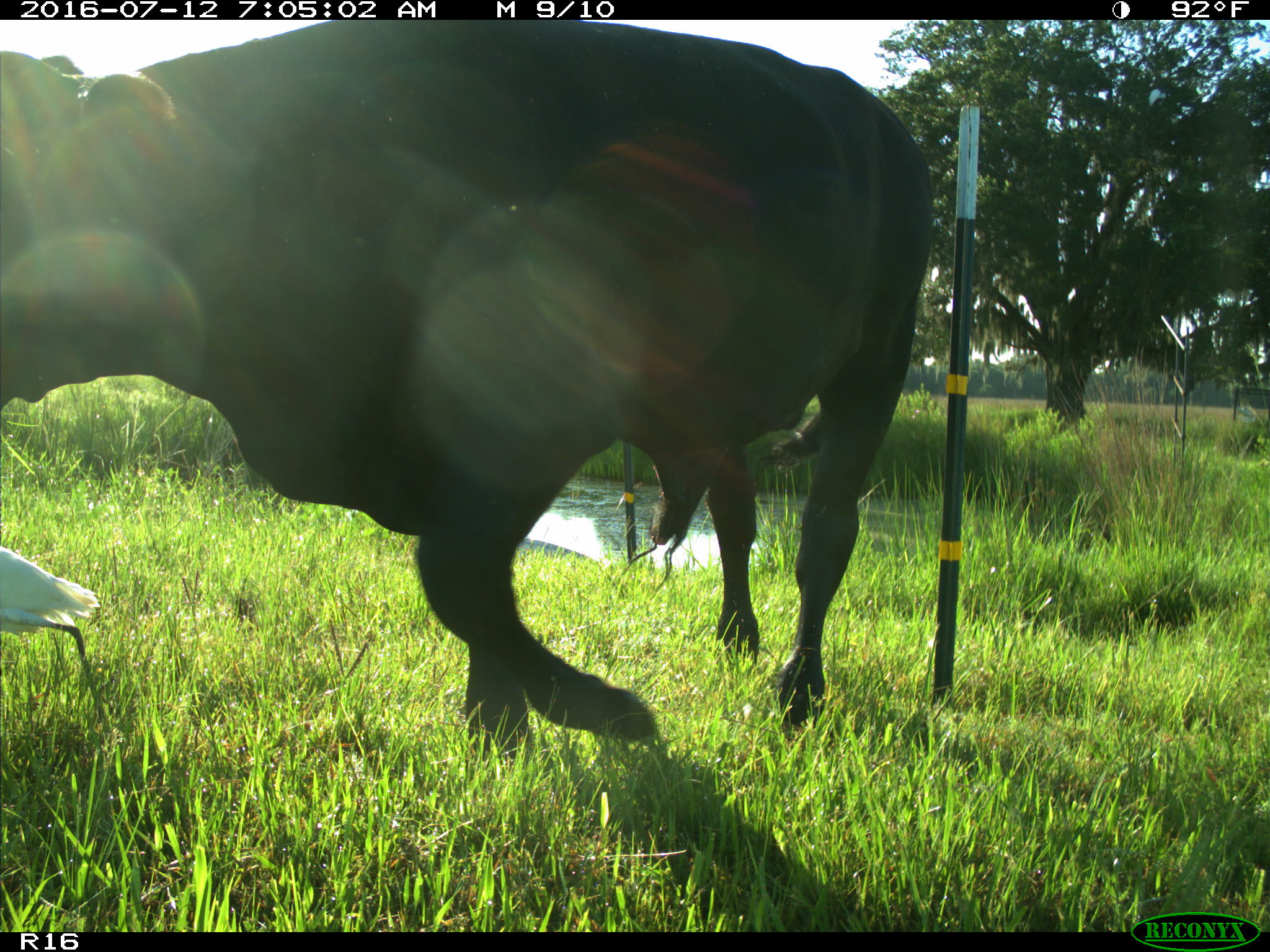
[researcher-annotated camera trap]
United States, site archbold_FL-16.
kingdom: Animalia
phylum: Chordata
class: Mammalia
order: Artiodactyla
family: Bovidae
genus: Bos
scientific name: Bos taurus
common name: domestic cow